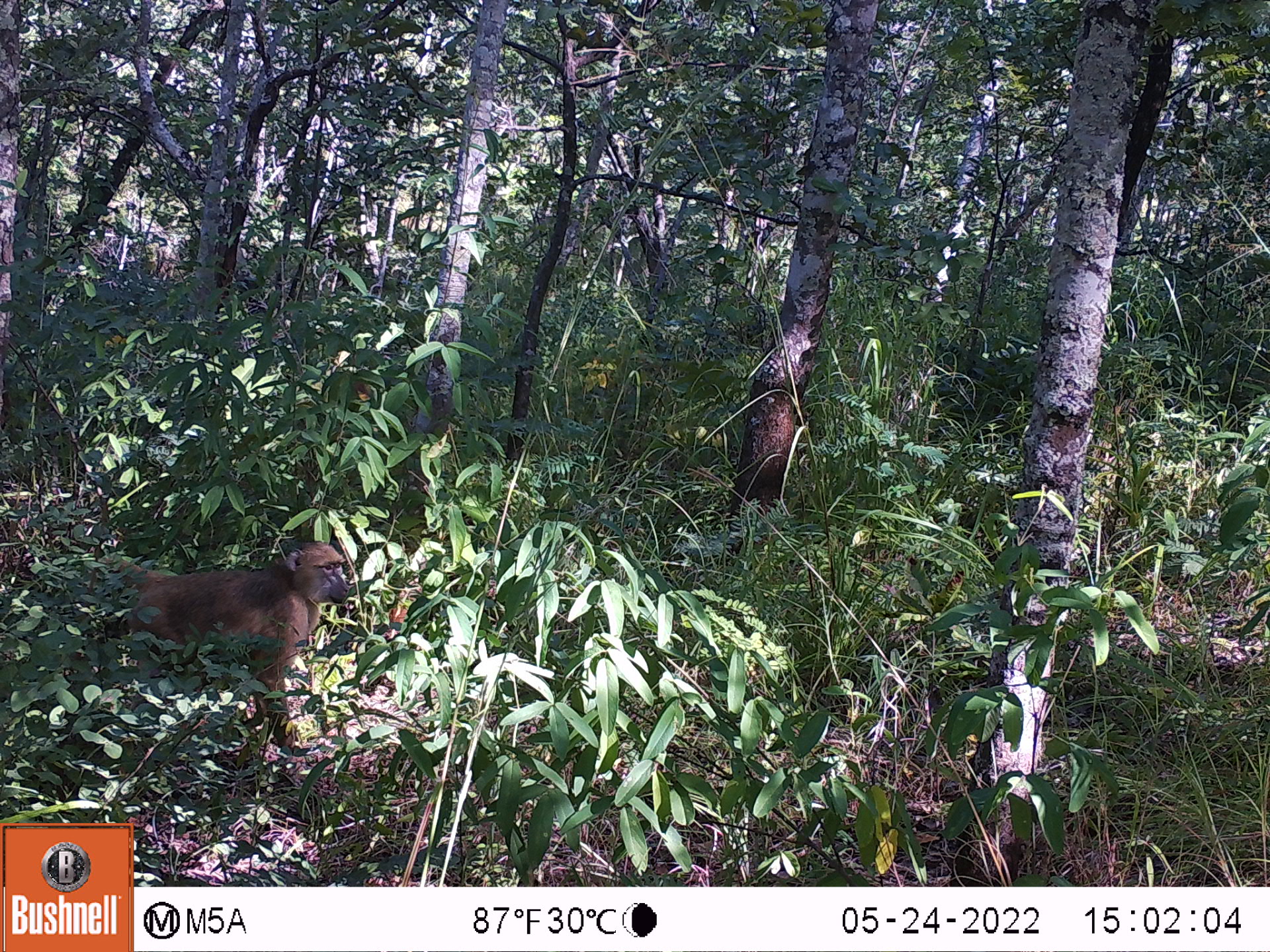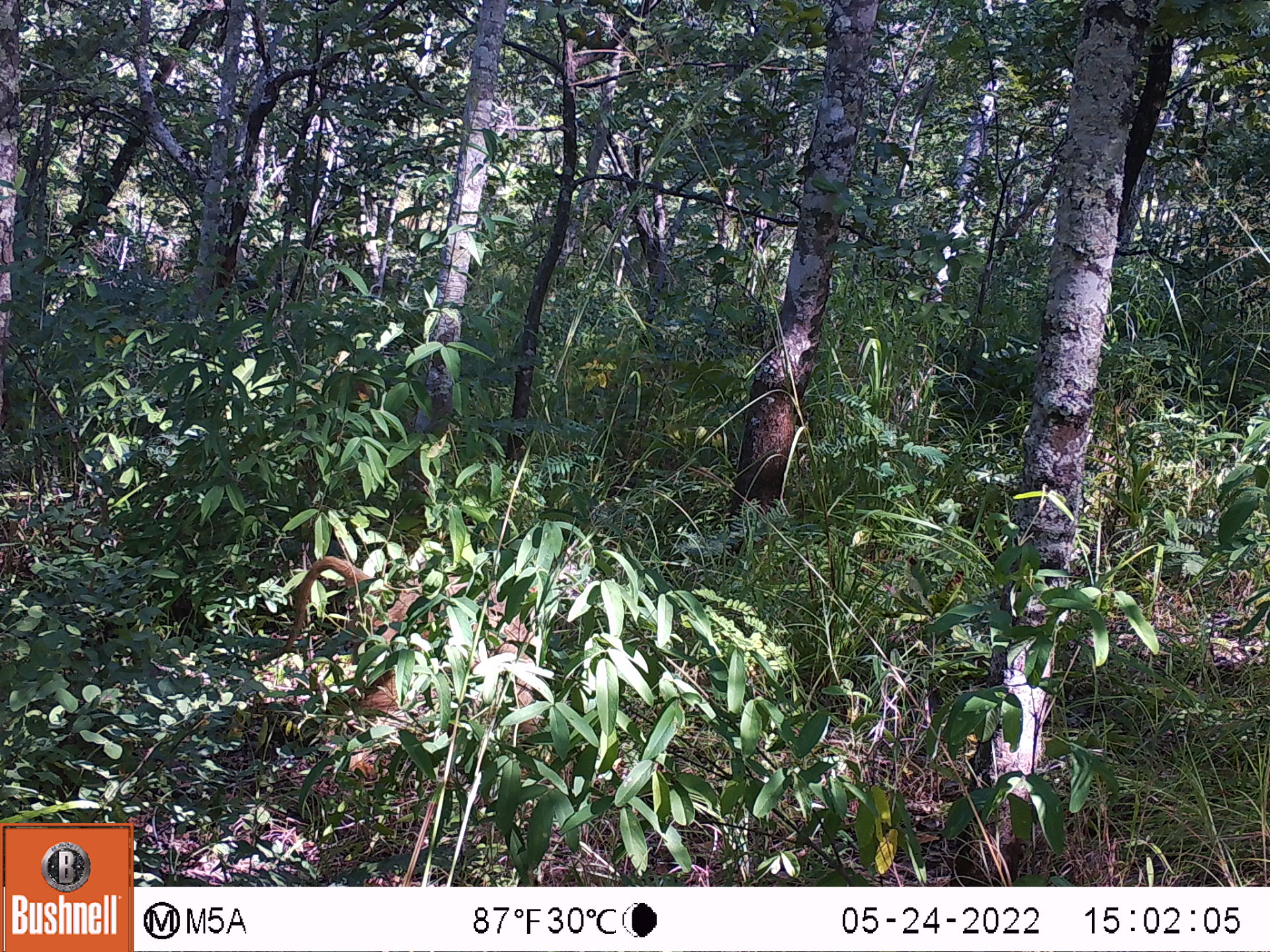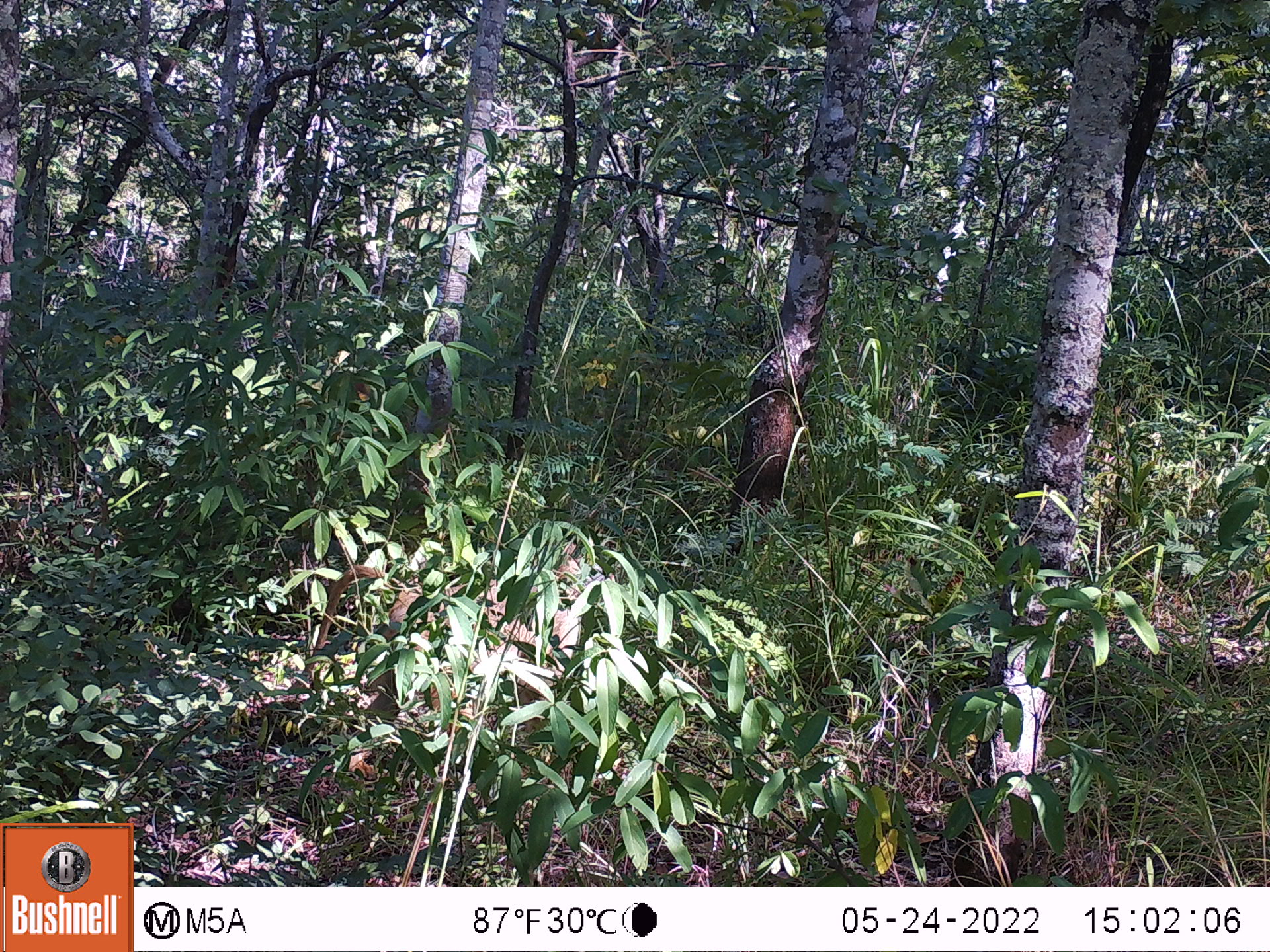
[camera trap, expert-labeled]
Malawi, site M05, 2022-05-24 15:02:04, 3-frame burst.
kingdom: Animalia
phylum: Chordata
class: Mammalia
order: Primates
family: Cercopithecidae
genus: Papio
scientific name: Papio cynocephalus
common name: yellow baboon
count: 1